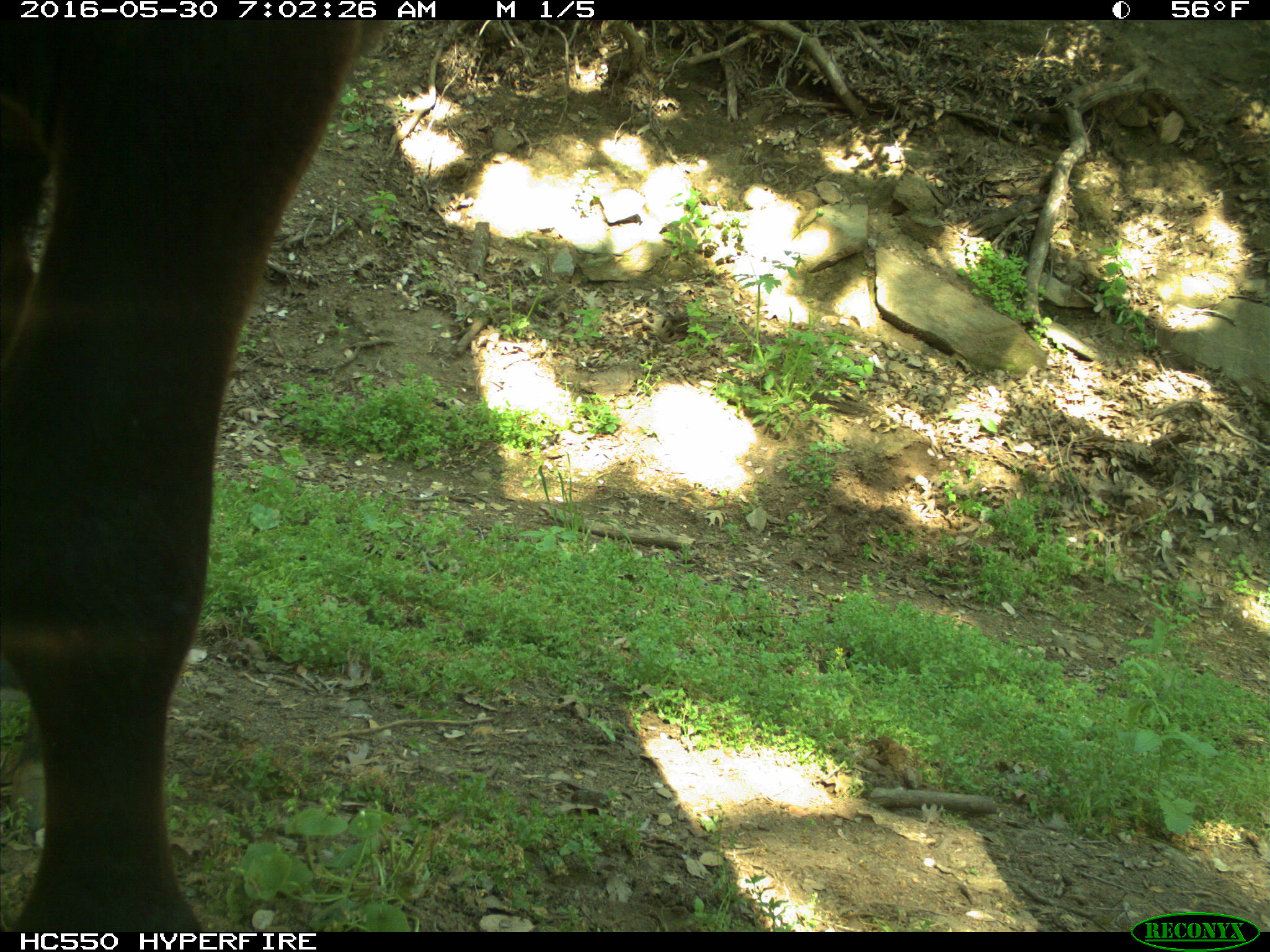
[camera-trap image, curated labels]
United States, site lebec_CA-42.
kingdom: Animalia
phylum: Chordata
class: Mammalia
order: Artiodactyla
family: Bovidae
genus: Bos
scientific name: Bos taurus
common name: domestic cow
Bos taurus (domestic cow).